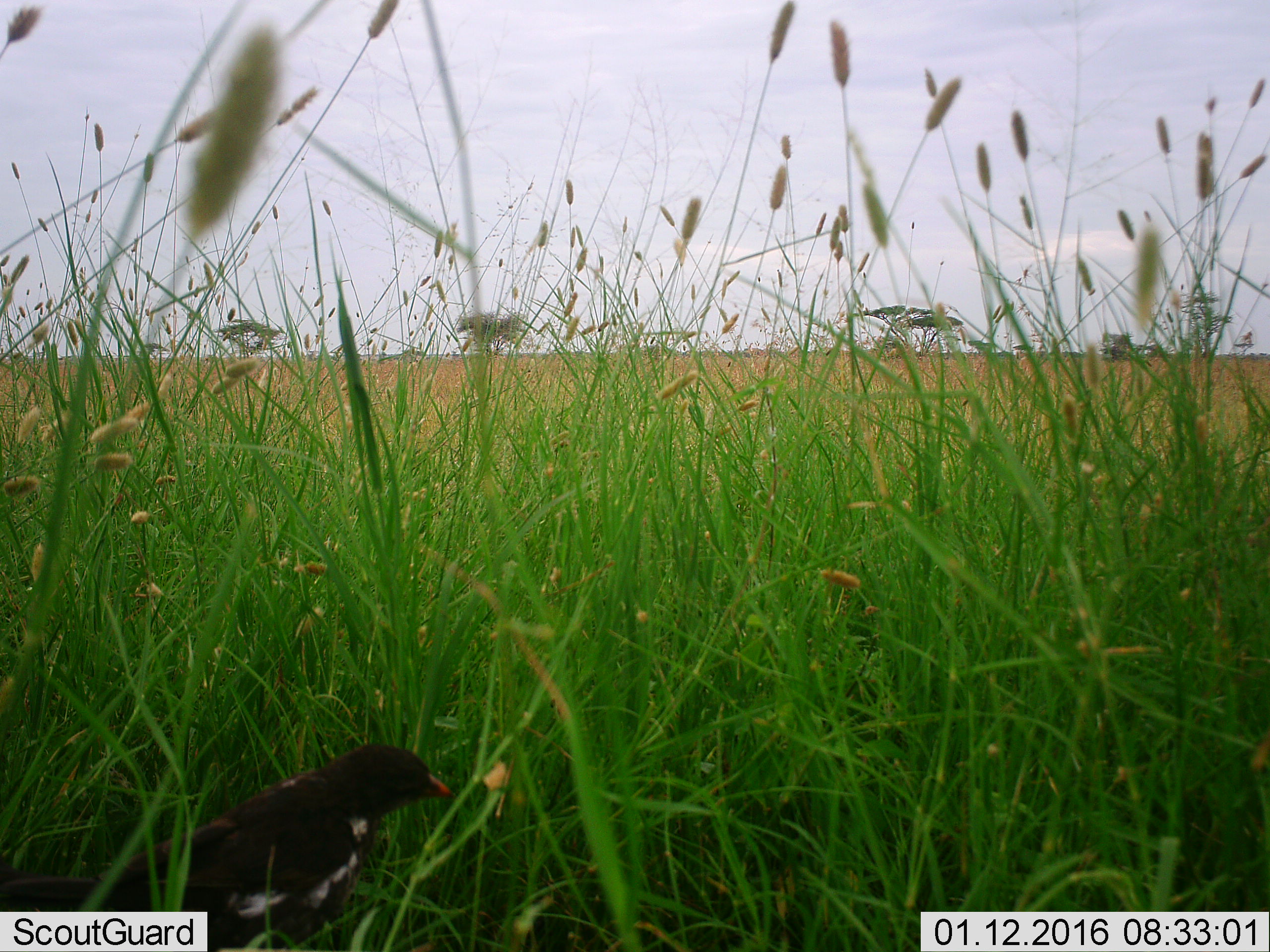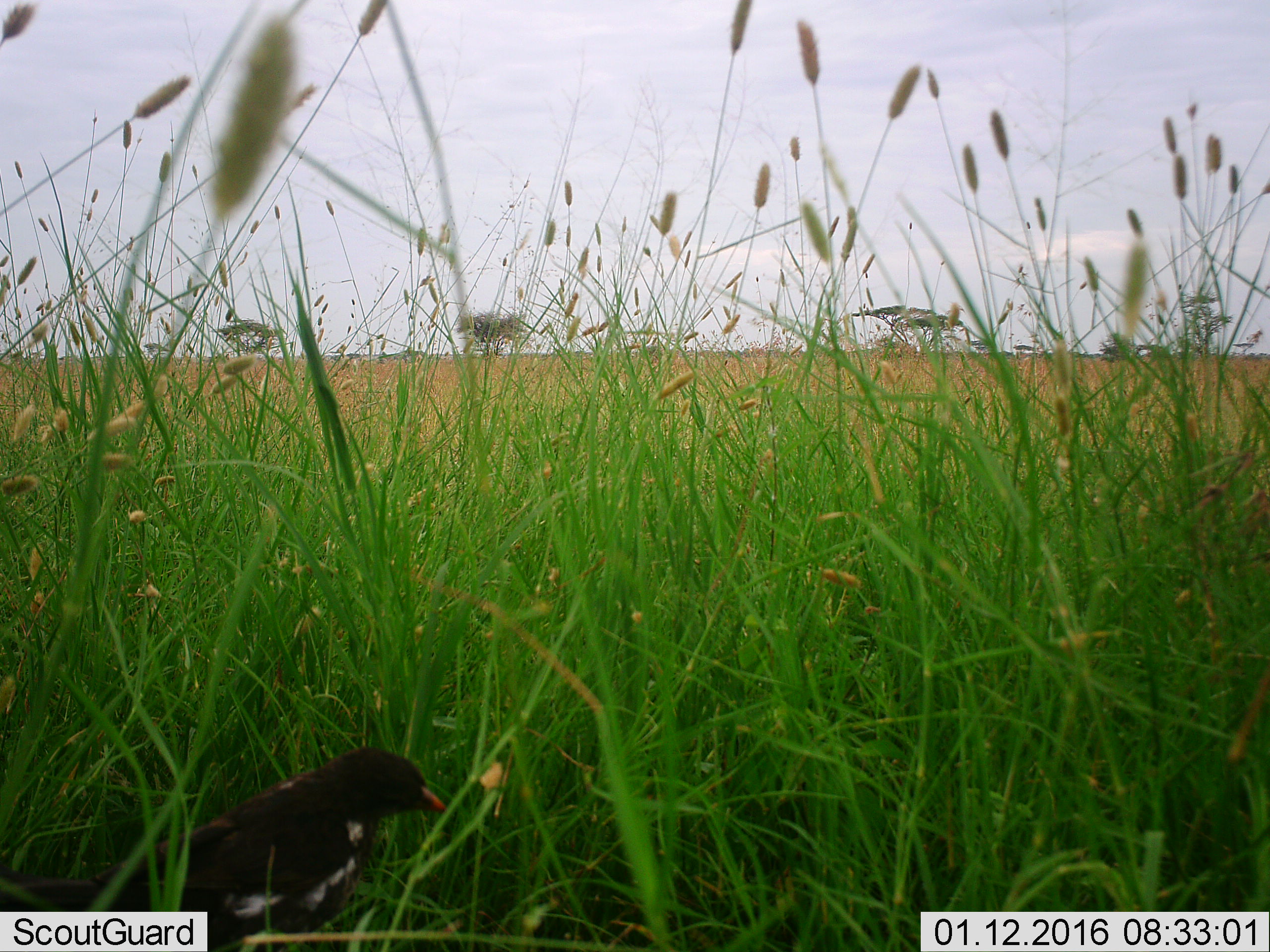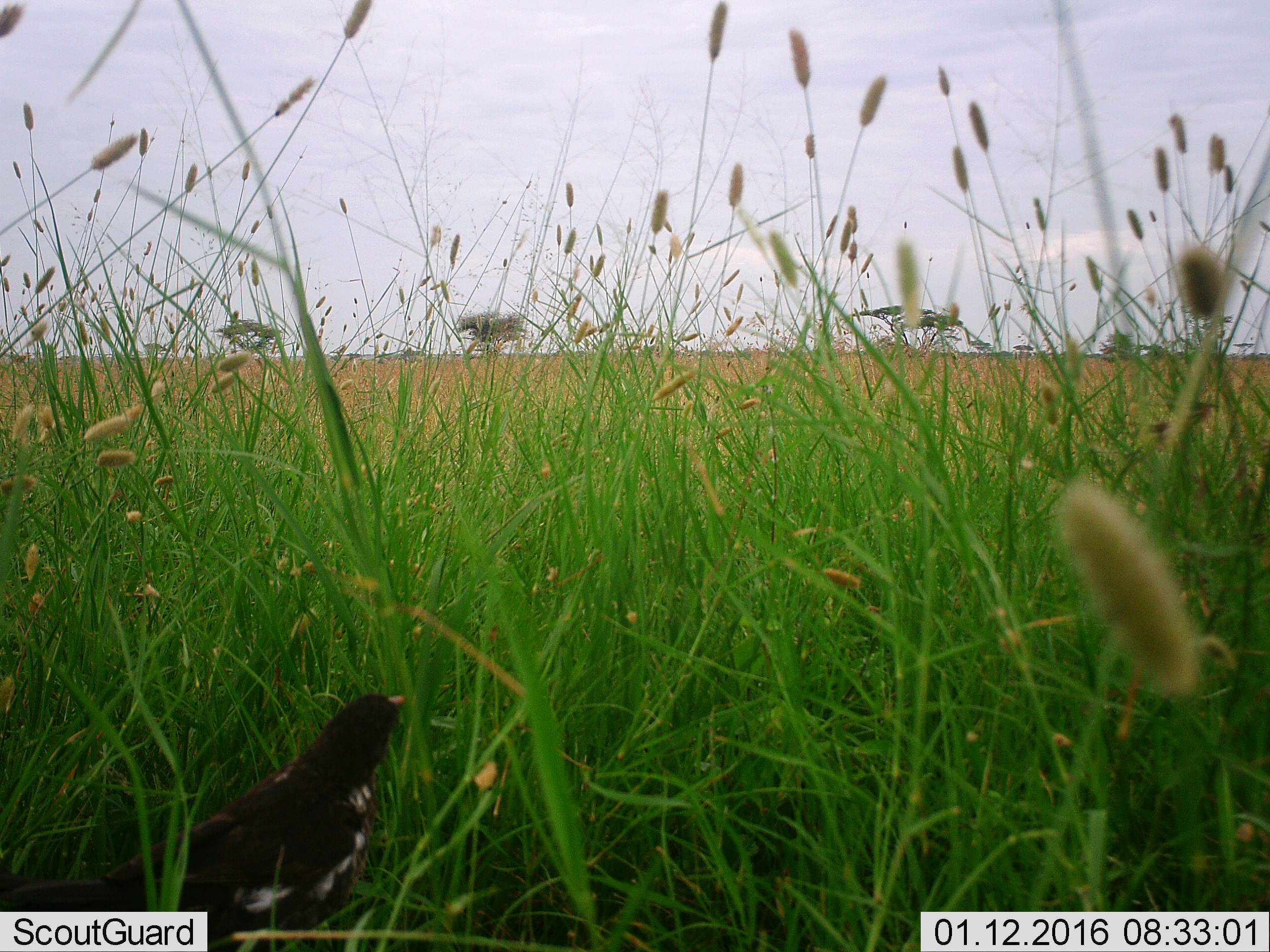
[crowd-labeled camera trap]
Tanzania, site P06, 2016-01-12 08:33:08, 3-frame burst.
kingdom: Animalia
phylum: Chordata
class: Aves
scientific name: Aves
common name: bird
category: otherbird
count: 1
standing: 100%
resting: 0%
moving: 0%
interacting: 0%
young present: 0%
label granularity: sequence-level